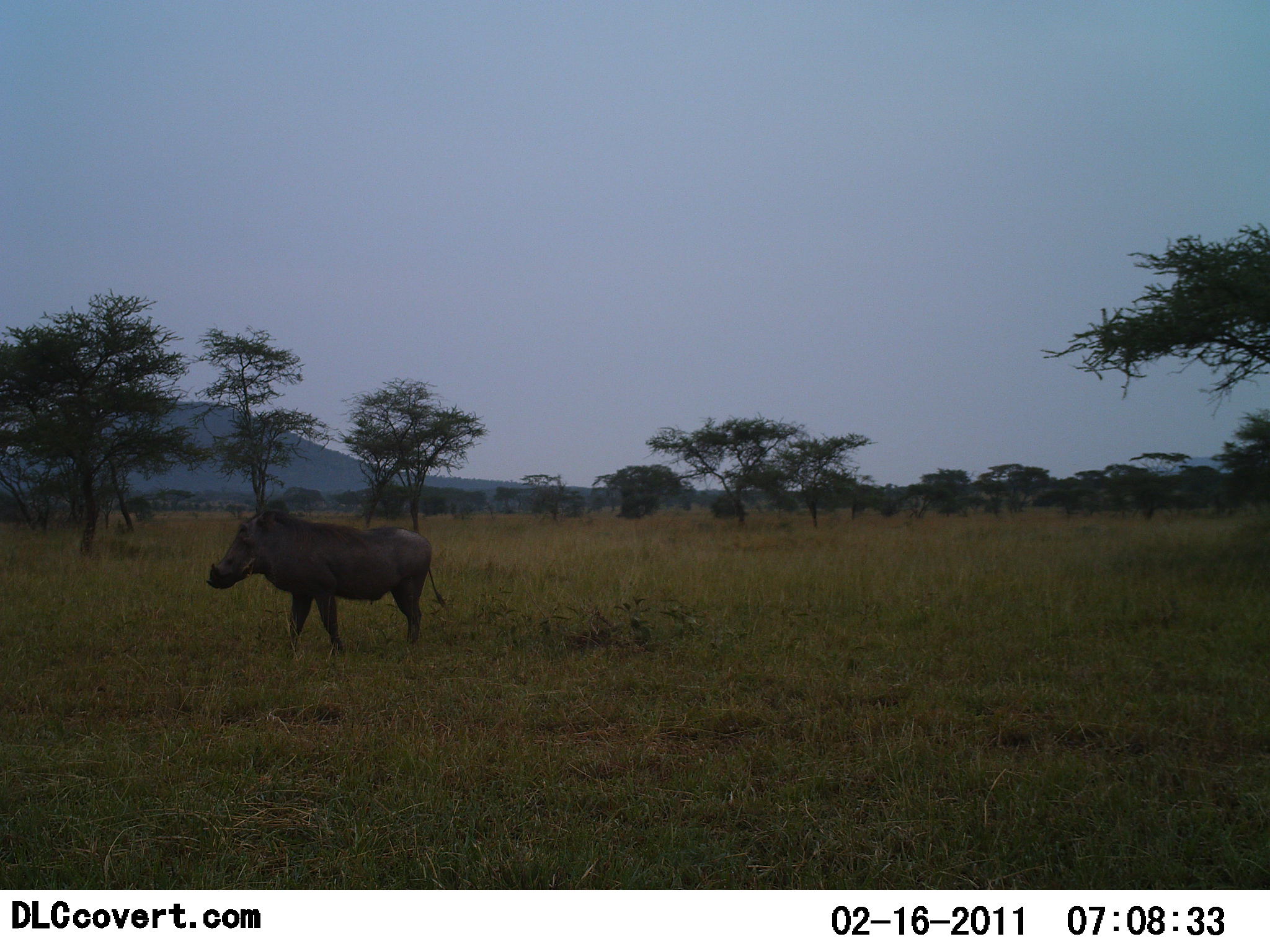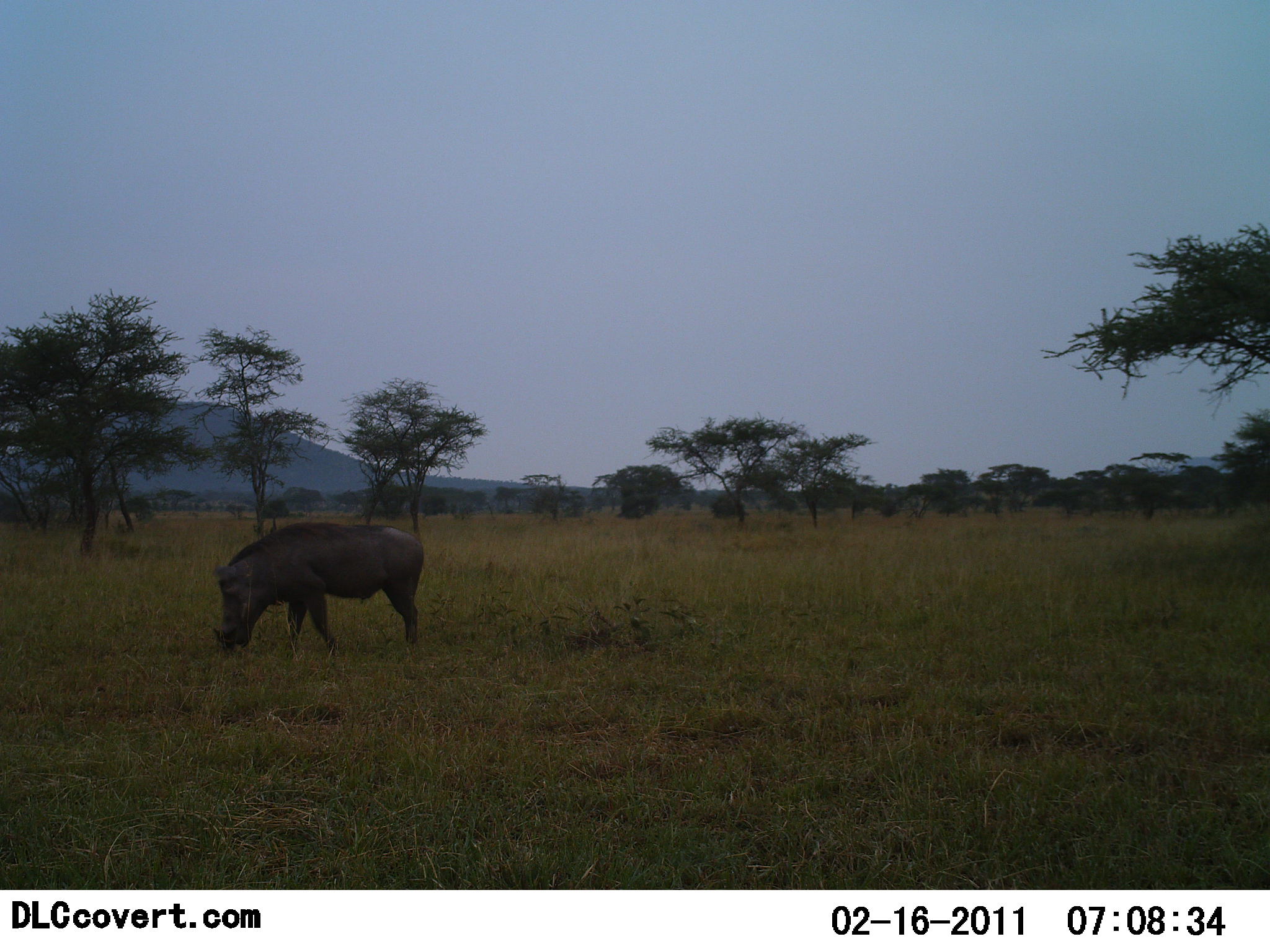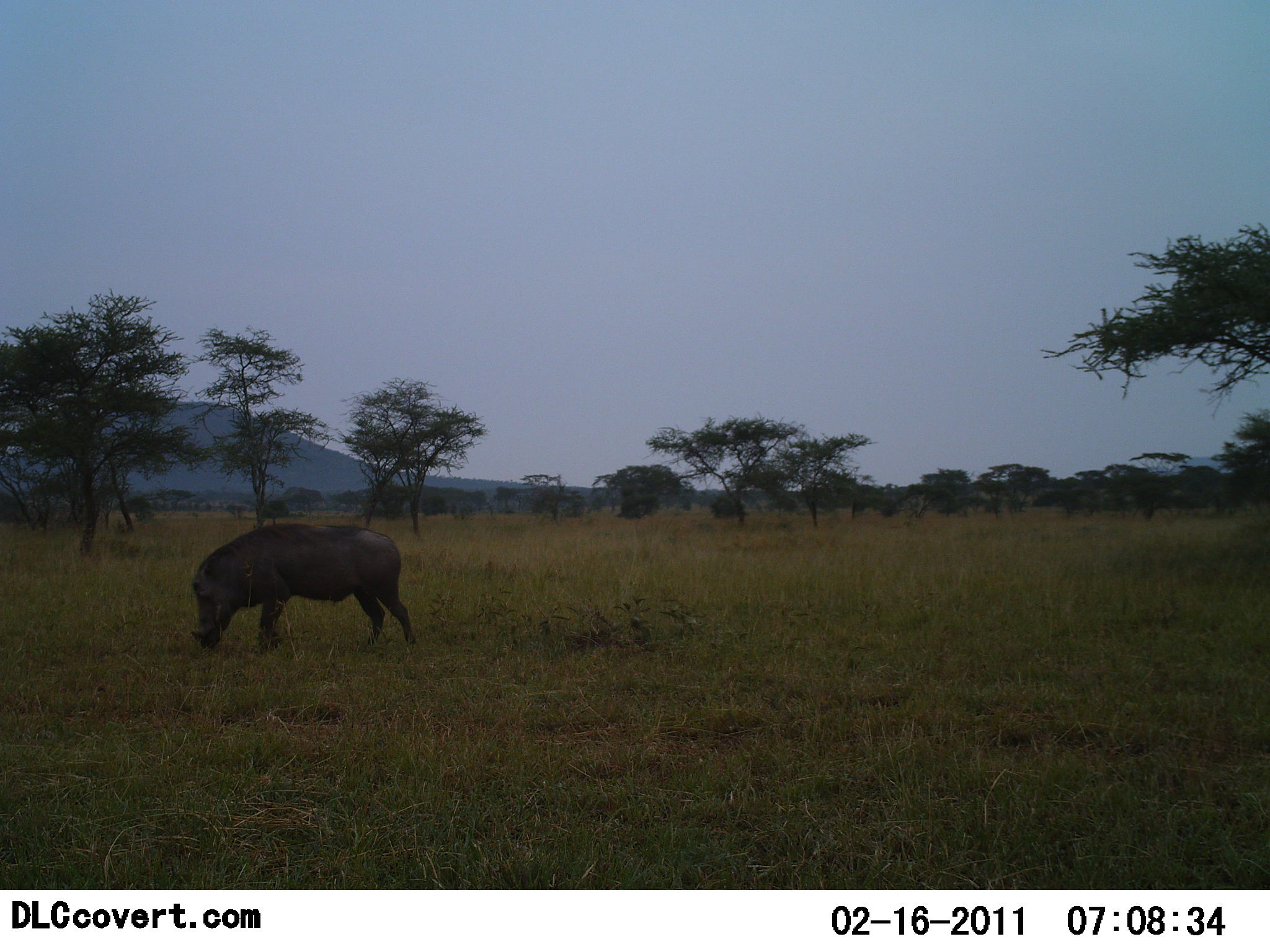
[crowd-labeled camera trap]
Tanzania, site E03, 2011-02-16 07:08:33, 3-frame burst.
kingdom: Animalia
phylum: Chordata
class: Mammalia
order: Artiodactyla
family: Suidae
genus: Phacochoerus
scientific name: Phacochoerus africanus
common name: warthog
Warthog (Phacochoerus africanus), count 1. Behavior (volunteer vote fractions): standing 40%, resting 0%, moving 10%, interacting 0%. Young present (vote fraction): 0%. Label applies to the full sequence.